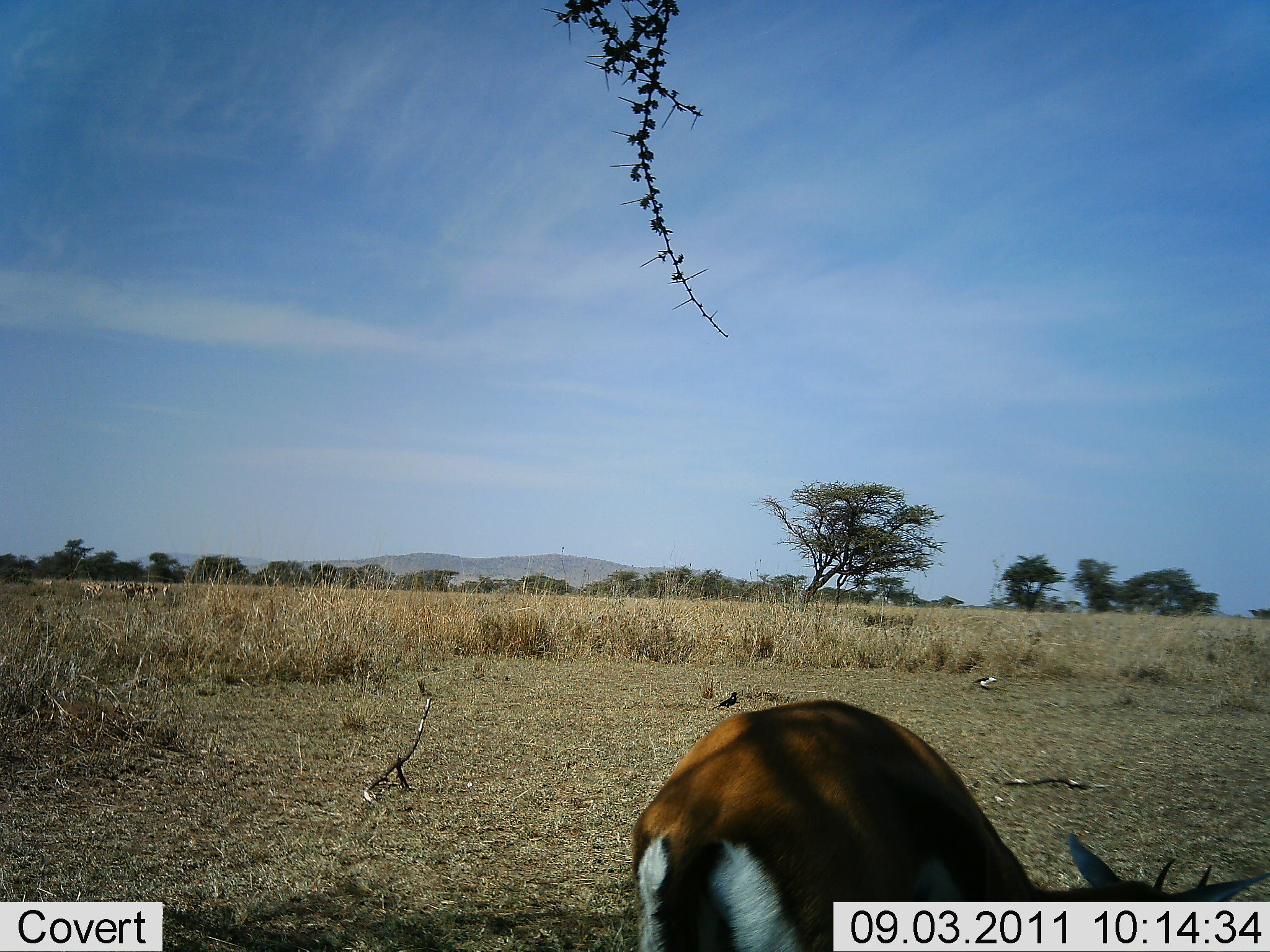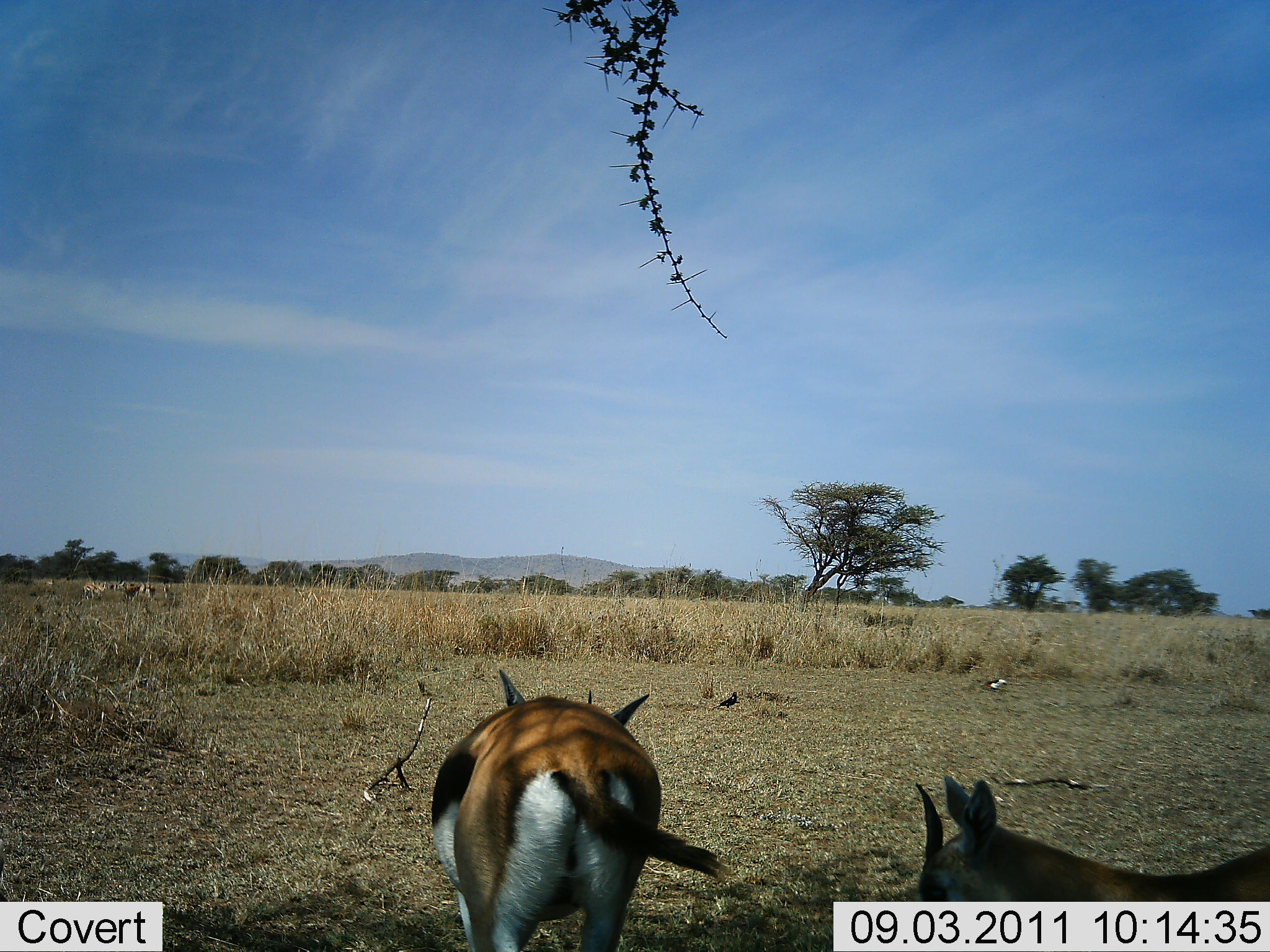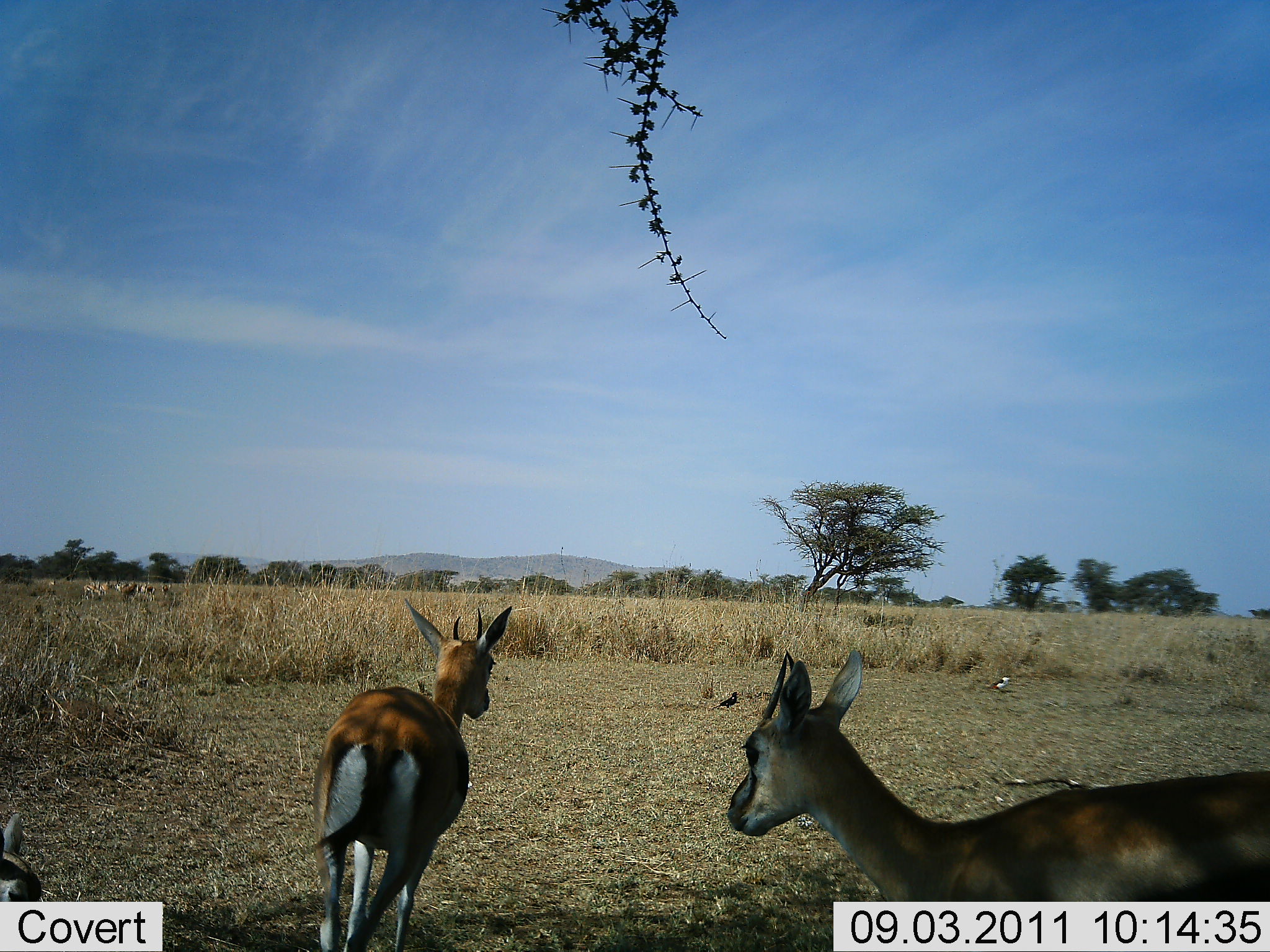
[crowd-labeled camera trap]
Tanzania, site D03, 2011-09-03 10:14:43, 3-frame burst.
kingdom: Animalia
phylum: Chordata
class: Mammalia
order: Artiodactyla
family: Bovidae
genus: Eudorcas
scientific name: Eudorcas thomsonii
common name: thomson's gazelle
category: gazellethomsons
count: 2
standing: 29%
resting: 6%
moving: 71%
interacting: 0%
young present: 0%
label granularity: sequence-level